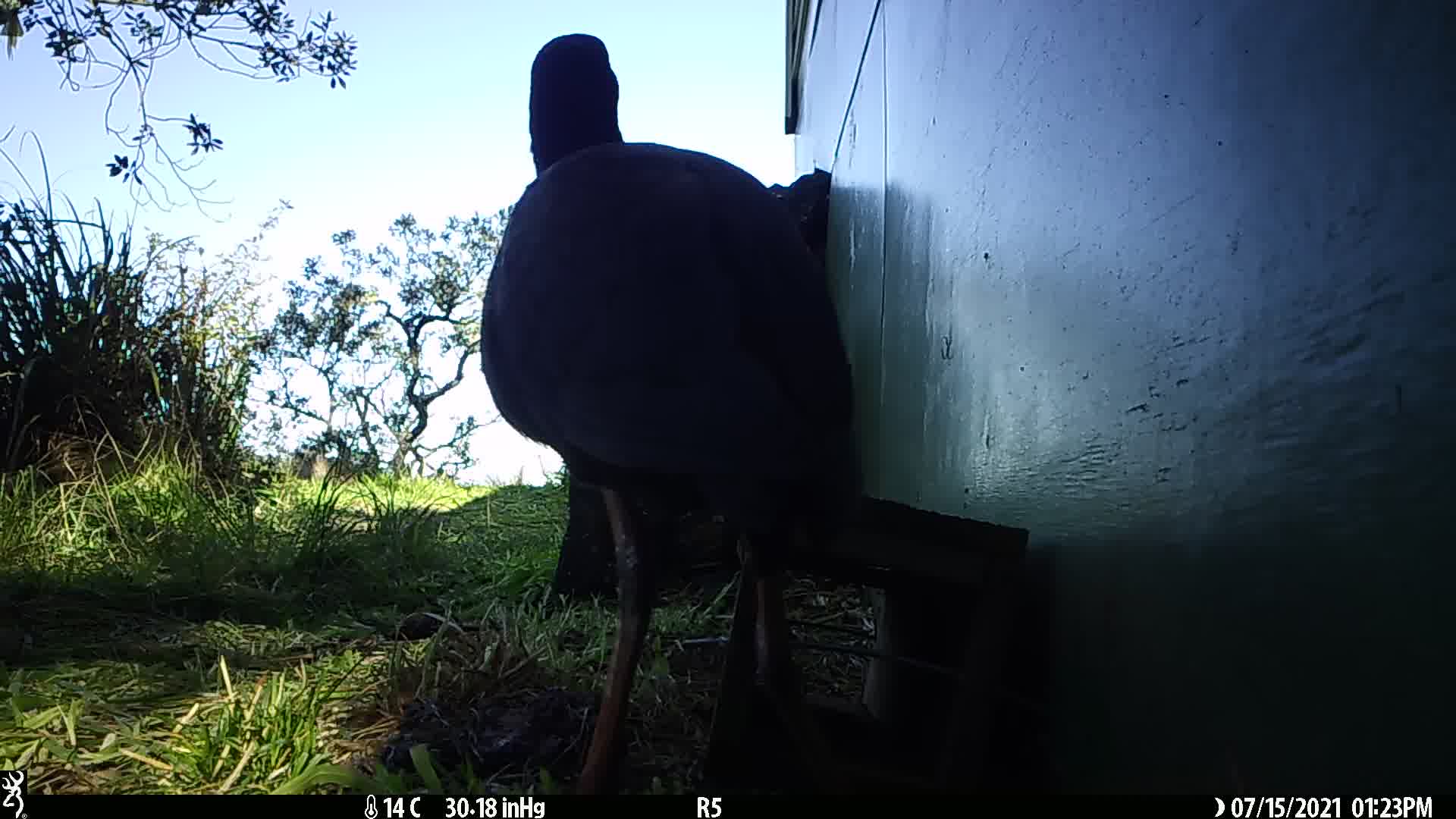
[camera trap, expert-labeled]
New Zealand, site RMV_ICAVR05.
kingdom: Animalia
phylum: Chordata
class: Aves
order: Gruiformes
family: Rallidae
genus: Porphyrio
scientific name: Porphyrio melanotus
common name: australasian swamphen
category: pukeko